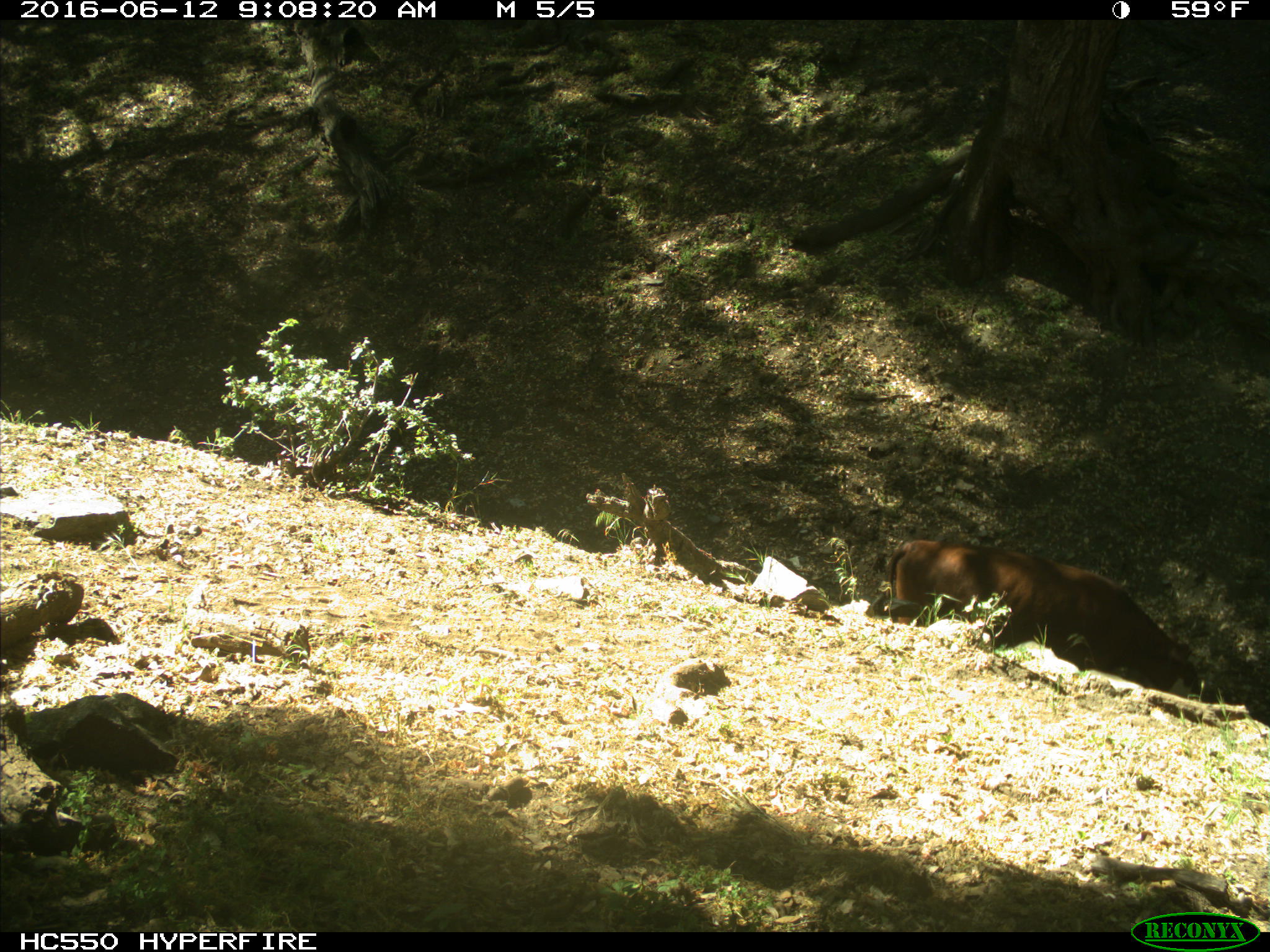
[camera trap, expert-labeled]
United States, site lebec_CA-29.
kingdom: Animalia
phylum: Chordata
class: Mammalia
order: Artiodactyla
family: Bovidae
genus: Bos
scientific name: Bos taurus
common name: domestic cow